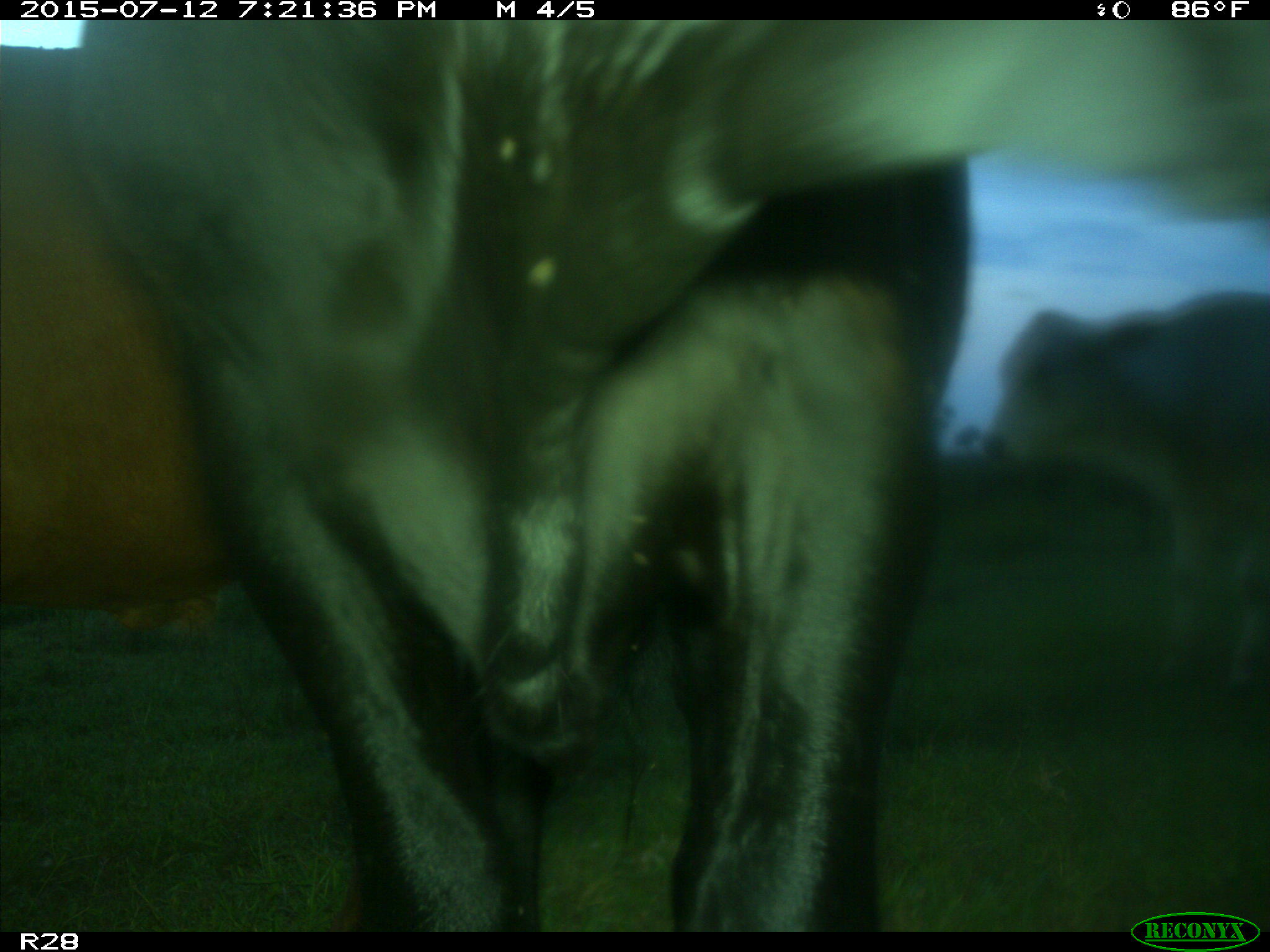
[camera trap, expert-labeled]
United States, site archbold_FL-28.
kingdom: Animalia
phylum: Chordata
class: Mammalia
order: Artiodactyla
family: Bovidae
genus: Bos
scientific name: Bos taurus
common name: domestic cow